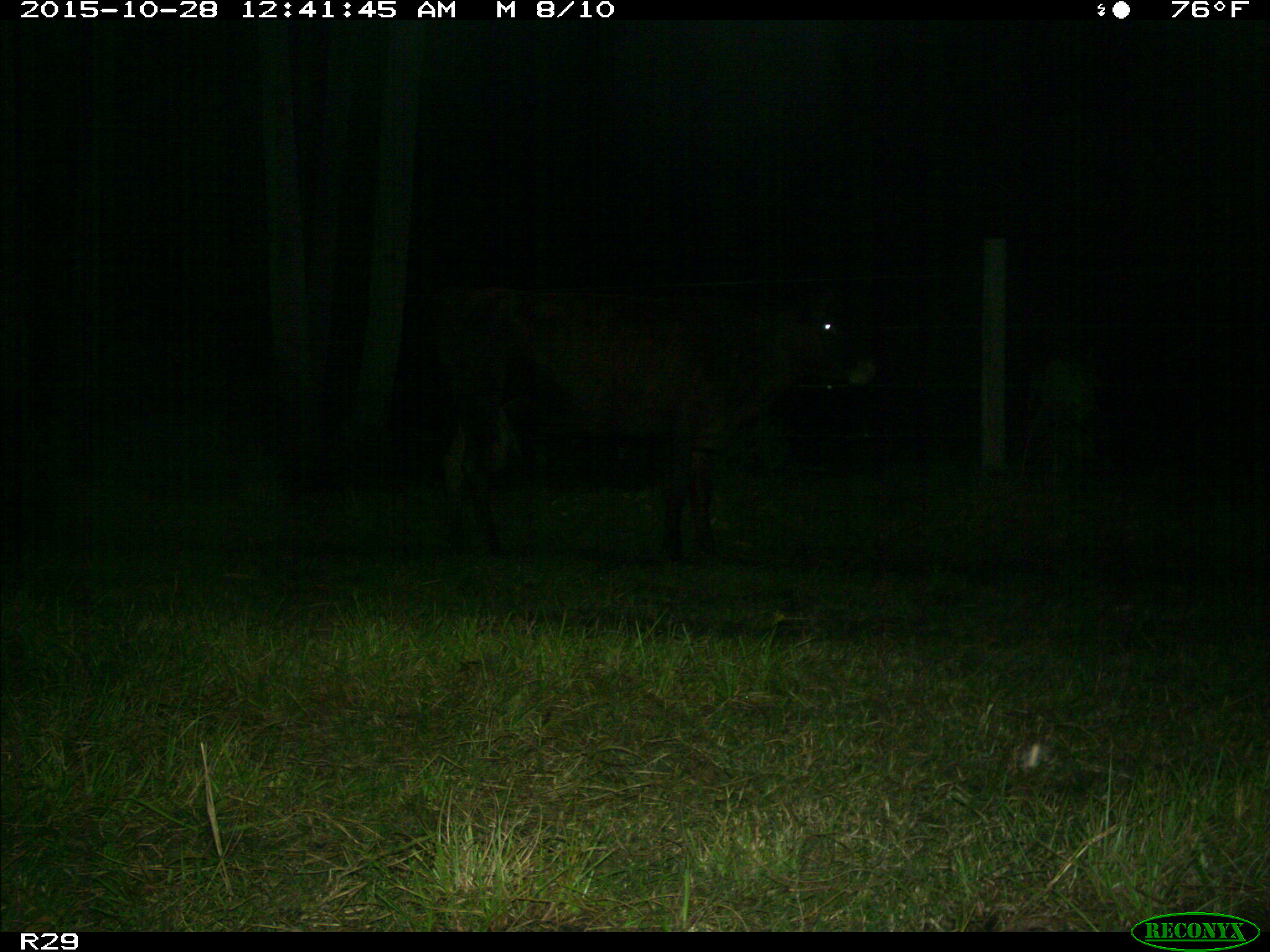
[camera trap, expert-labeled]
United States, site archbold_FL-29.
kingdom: Animalia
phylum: Chordata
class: Mammalia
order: Artiodactyla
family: Bovidae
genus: Bos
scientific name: Bos taurus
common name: domestic cow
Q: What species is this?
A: Bos taurus (domestic cow).